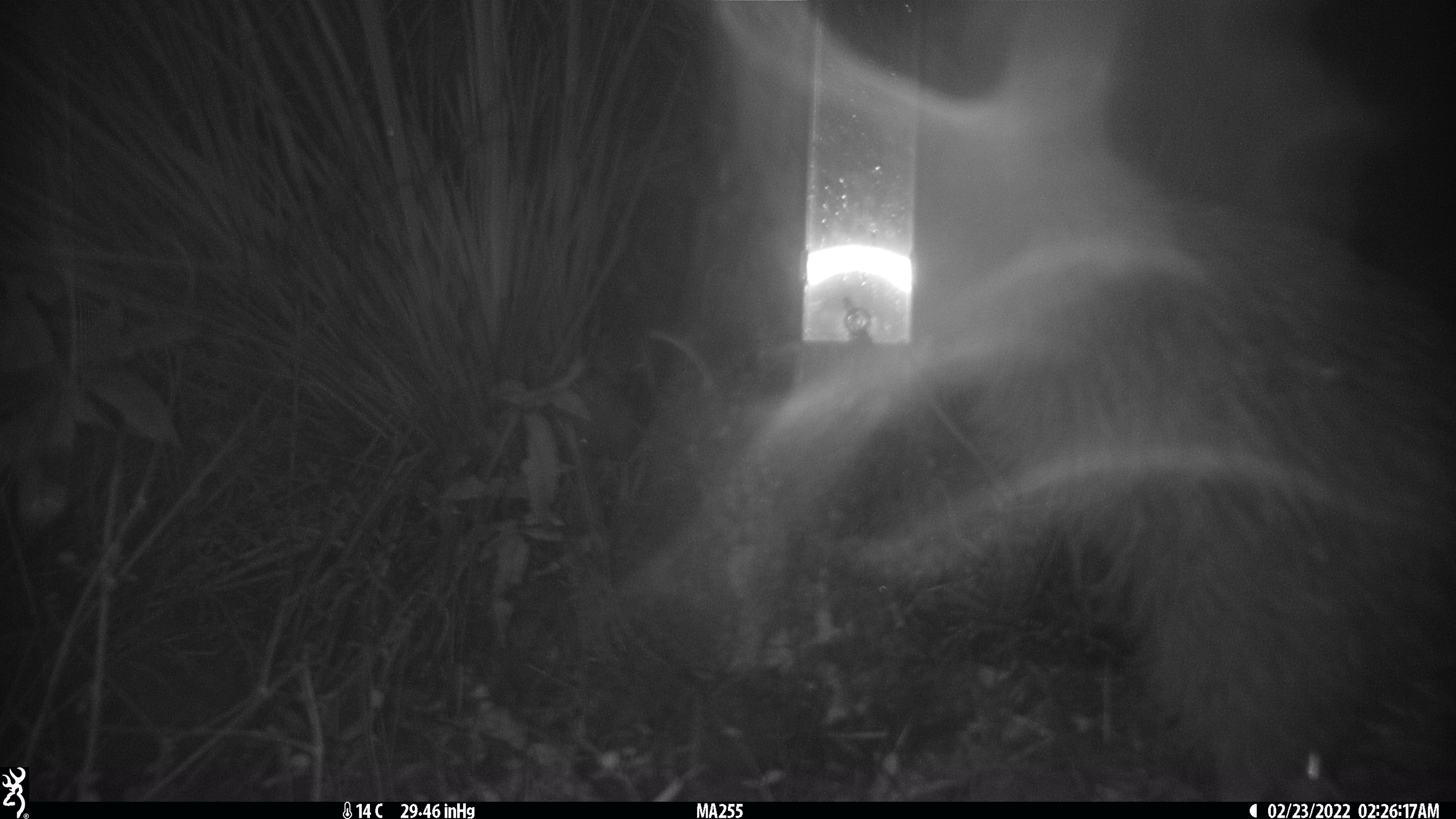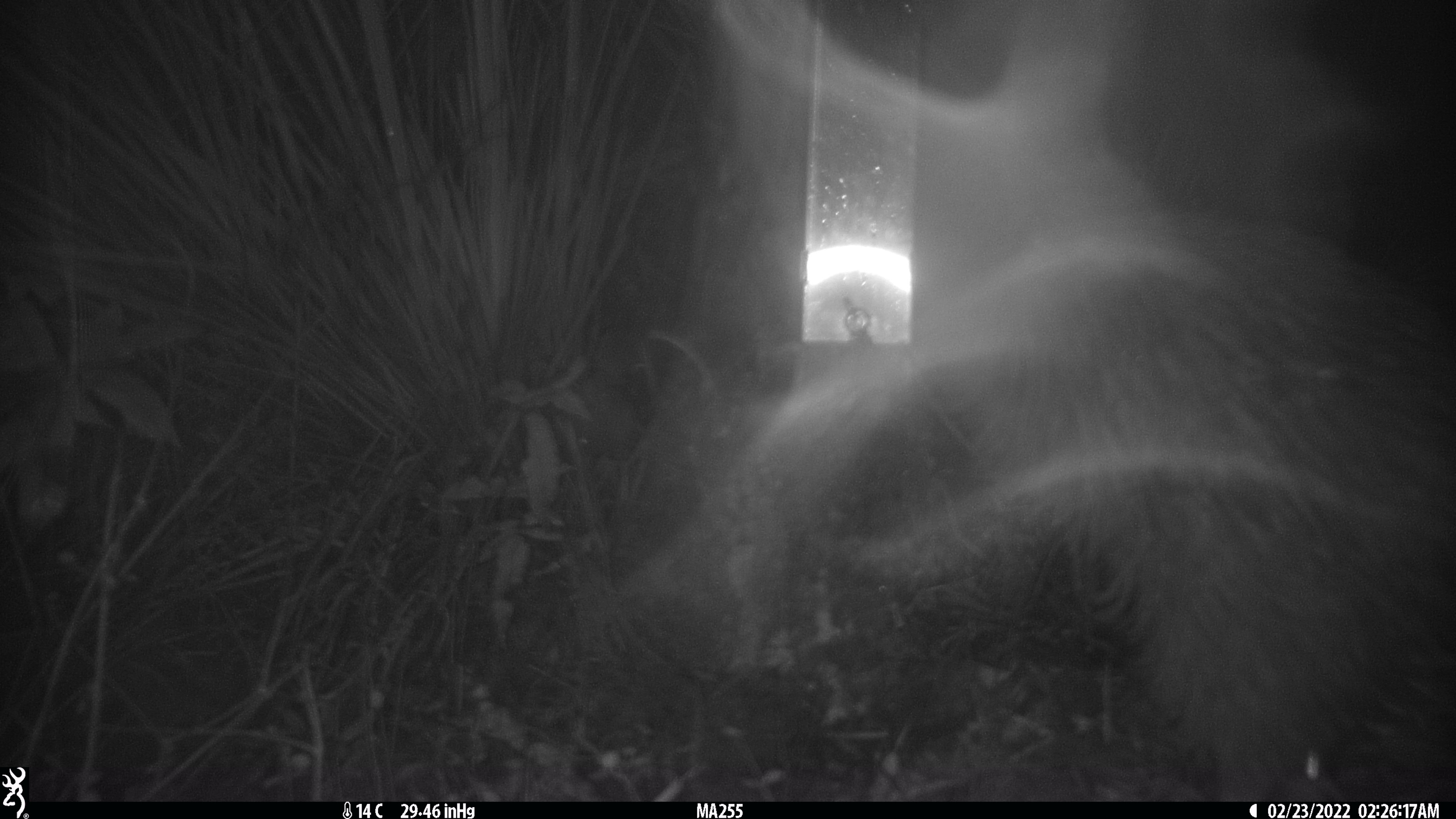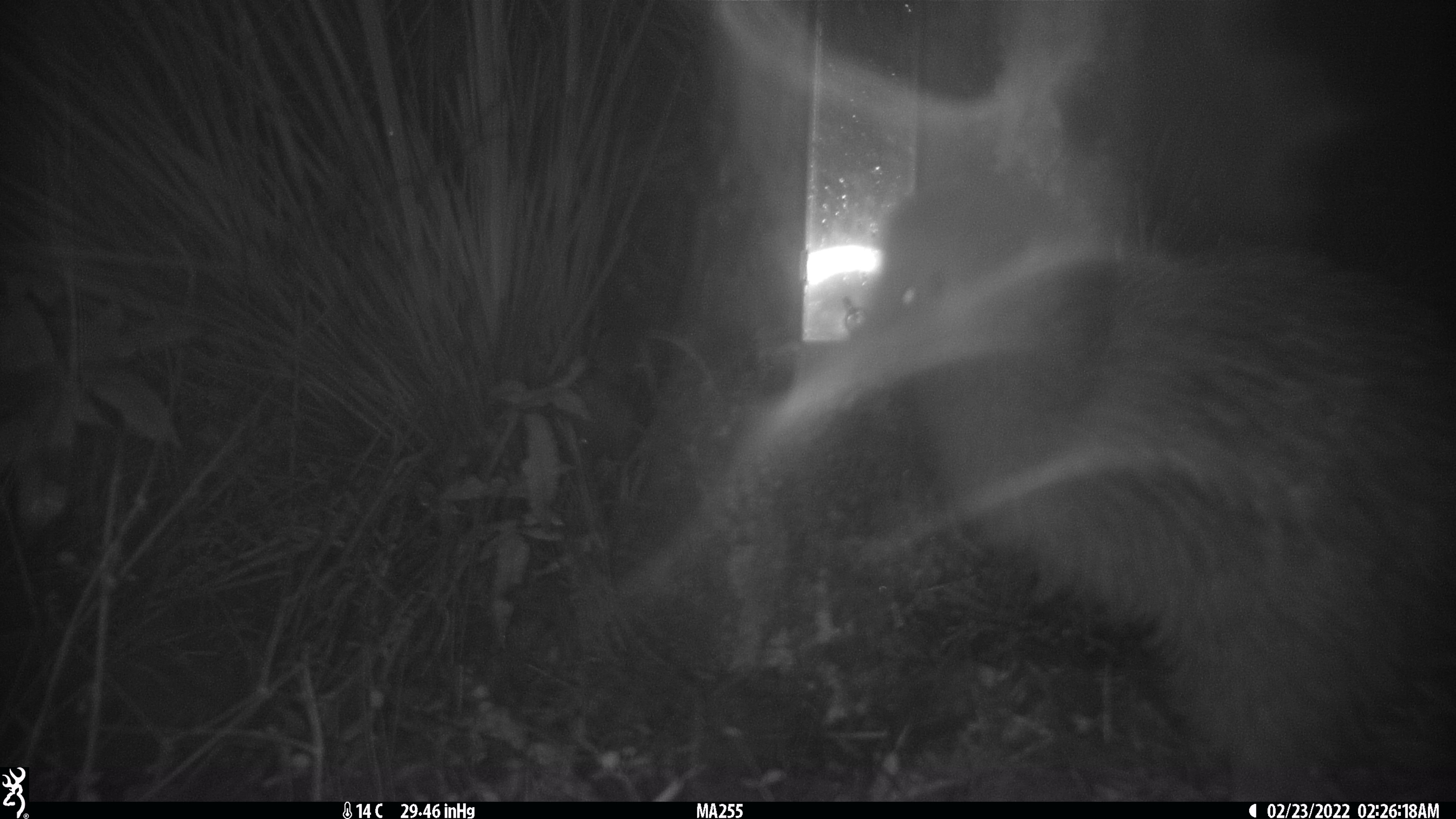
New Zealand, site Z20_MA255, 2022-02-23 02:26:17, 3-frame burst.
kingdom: Animalia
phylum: Chordata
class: Aves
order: Apterygiformes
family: Apterygidae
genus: Apteryx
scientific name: Apteryx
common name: kiwi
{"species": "kiwi (Apteryx)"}